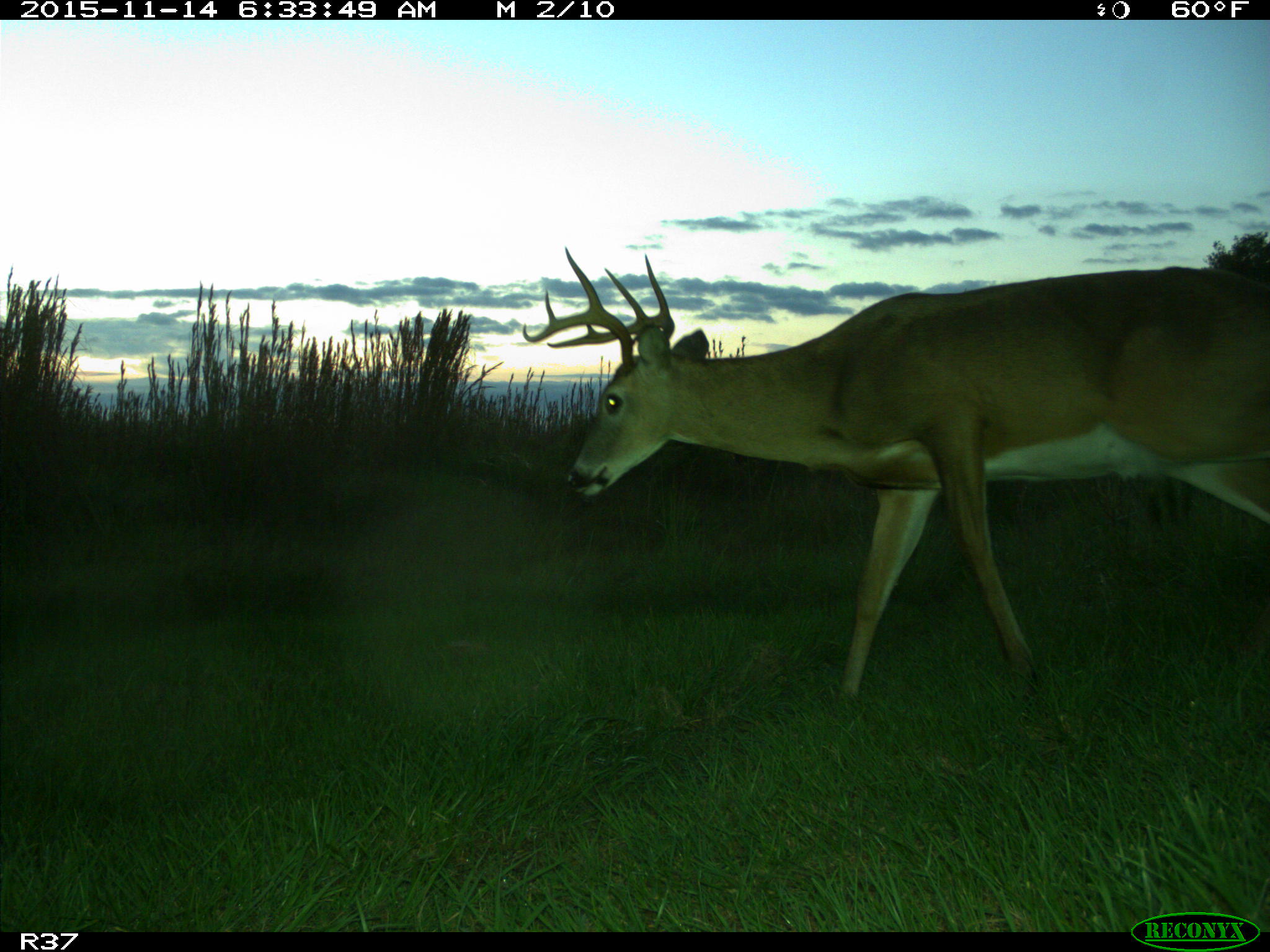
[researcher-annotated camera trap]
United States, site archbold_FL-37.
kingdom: Animalia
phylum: Chordata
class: Mammalia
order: Artiodactyla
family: Cervidae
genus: Odocoileus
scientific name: Odocoileus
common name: deer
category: unidentified deer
Unidentified deer (deer) (Odocoileus).